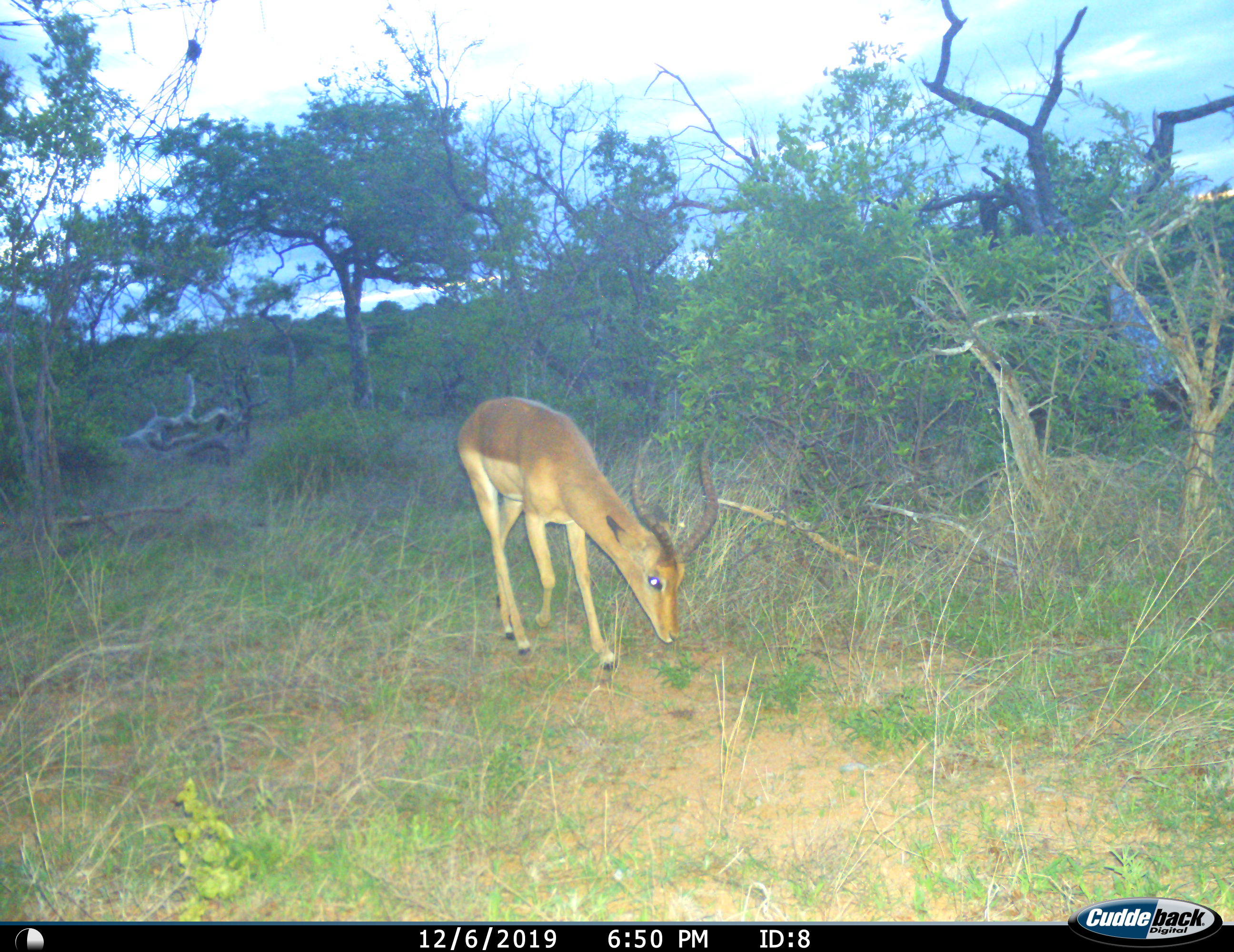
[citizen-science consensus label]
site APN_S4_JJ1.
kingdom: Animalia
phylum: Chordata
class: Mammalia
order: Artiodactyla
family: Bovidae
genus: Aepyceros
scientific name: Aepyceros melampus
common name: impala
Impala (Aepyceros melampus), count 1. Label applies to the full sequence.